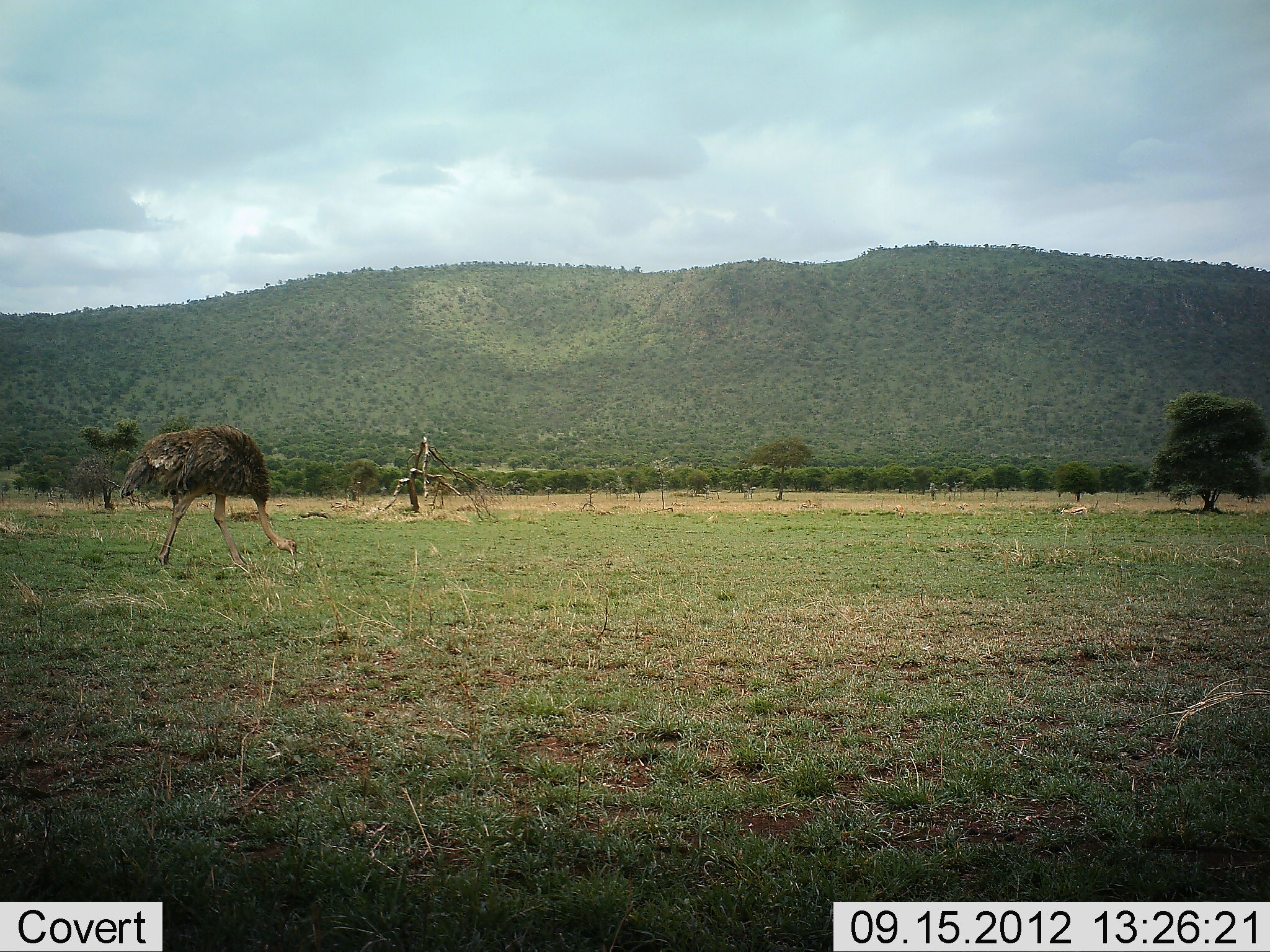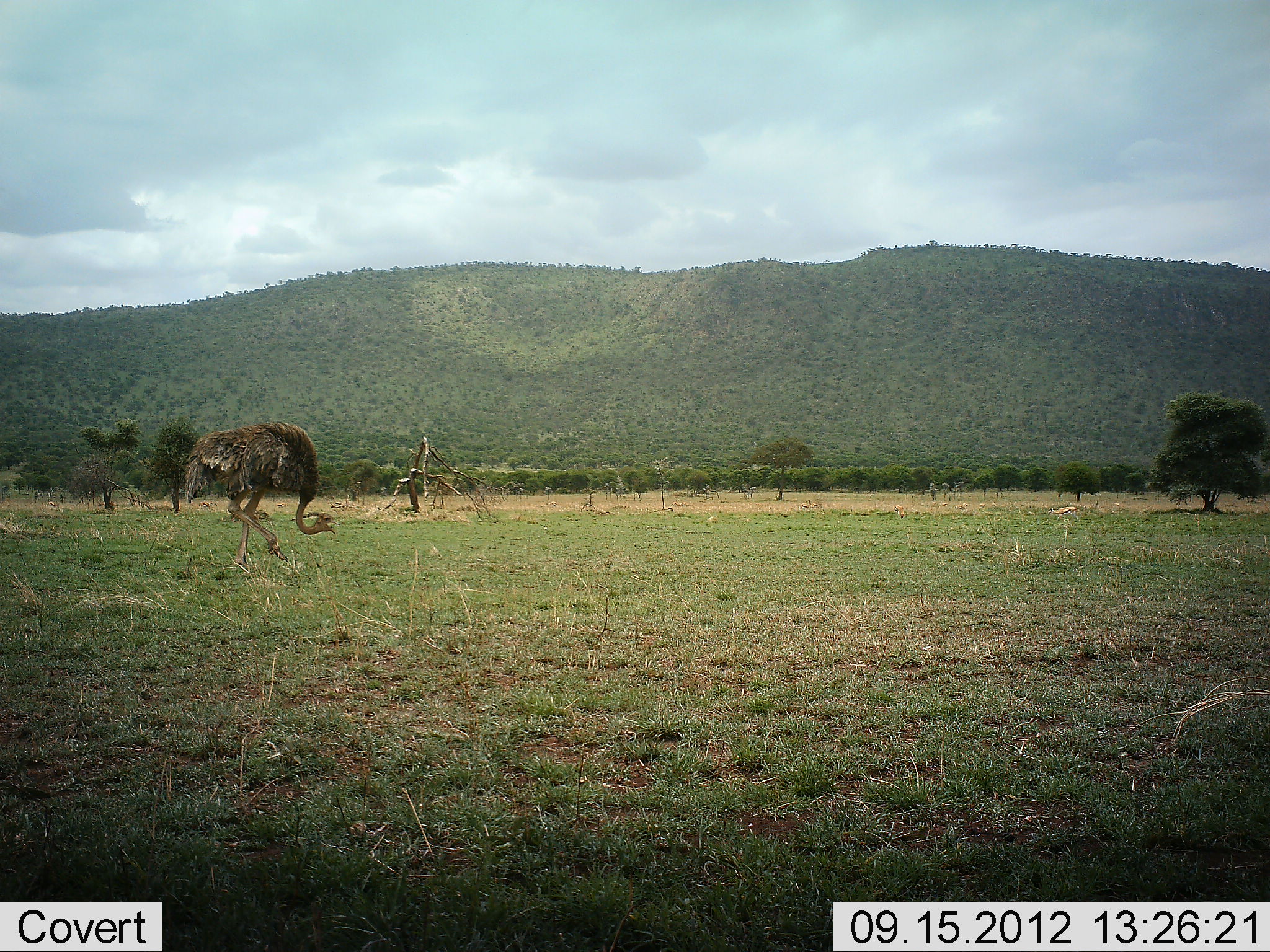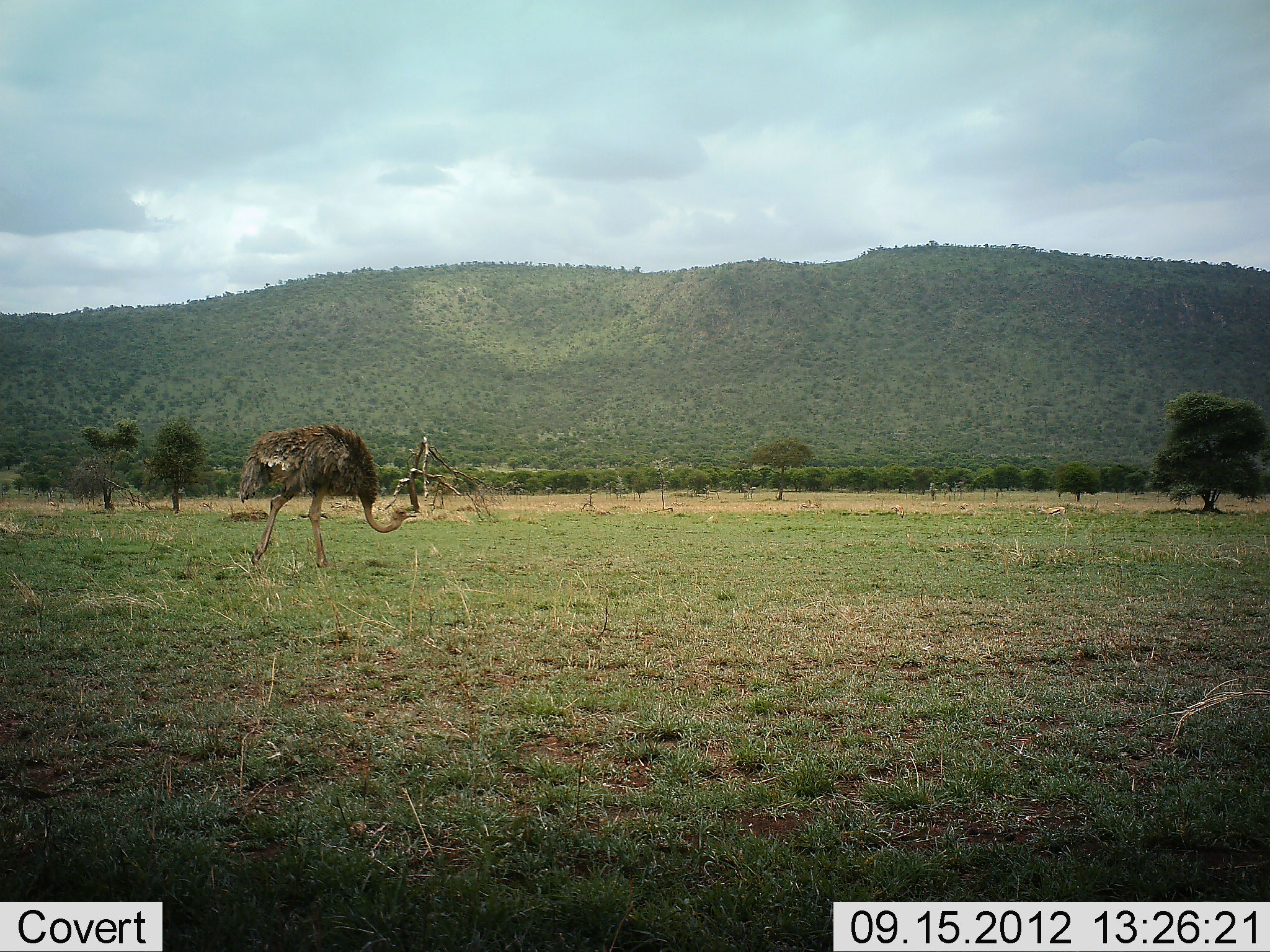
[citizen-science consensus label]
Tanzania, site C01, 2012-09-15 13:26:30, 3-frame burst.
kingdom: Animalia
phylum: Chordata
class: Aves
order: Struthioniformes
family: Struthionidae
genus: Struthio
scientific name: Struthio camelus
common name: ostrich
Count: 1.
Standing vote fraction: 0%.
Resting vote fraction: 0%.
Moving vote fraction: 75%.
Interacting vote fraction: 0%.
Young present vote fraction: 0%.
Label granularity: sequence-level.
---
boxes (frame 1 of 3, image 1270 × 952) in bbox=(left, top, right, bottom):
animal: bbox=(120, 423, 299, 572)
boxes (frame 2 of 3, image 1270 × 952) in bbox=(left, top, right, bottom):
animal: bbox=(185, 421, 341, 575)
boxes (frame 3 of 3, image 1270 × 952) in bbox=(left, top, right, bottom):
animal: bbox=(237, 423, 418, 568)